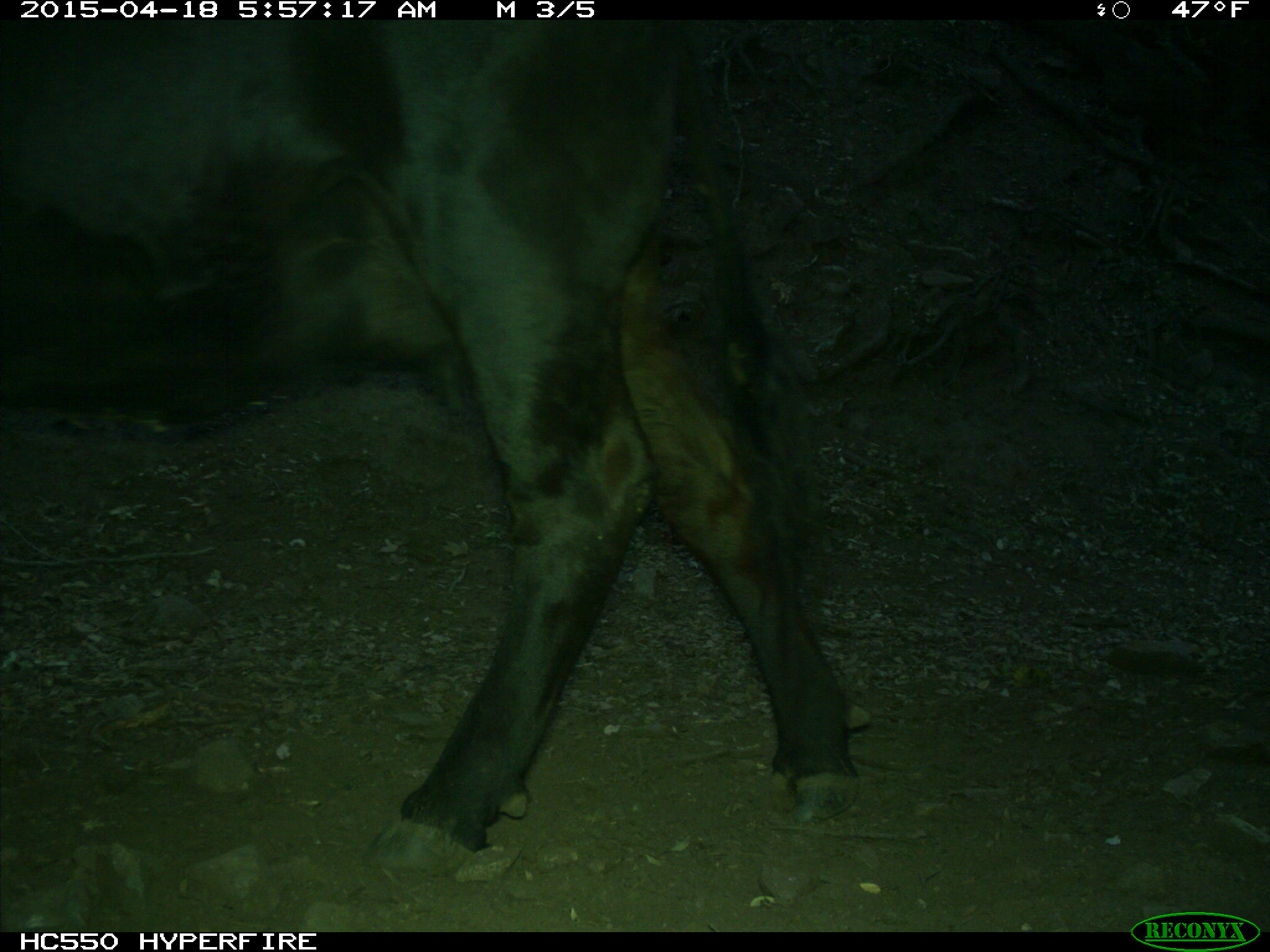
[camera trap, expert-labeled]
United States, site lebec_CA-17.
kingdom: Animalia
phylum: Chordata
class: Mammalia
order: Artiodactyla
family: Bovidae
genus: Bos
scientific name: Bos taurus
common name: domestic cow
Bos taurus (domestic cow).